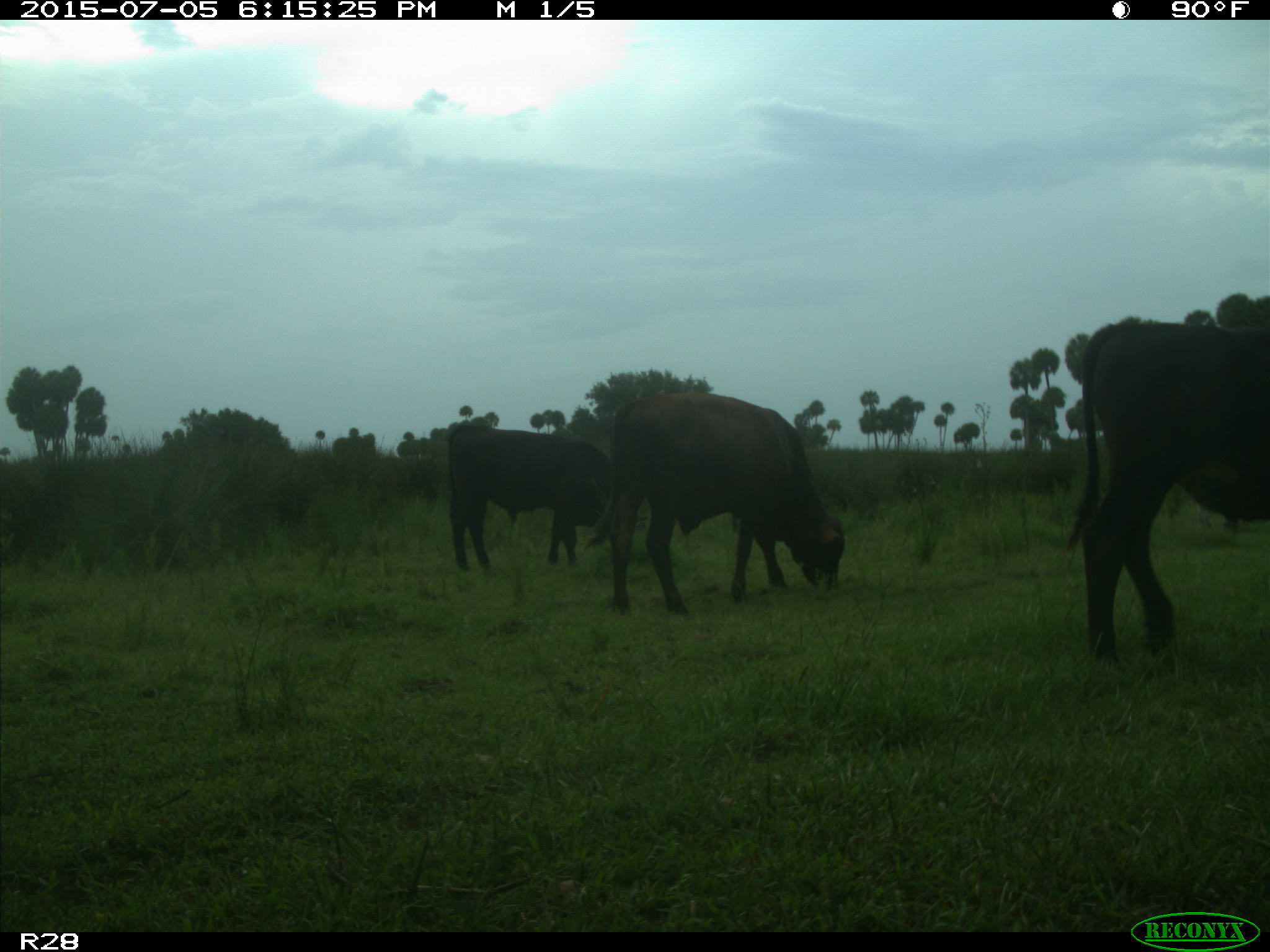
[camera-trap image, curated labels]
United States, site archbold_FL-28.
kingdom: Animalia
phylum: Chordata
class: Mammalia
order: Artiodactyla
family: Bovidae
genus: Bos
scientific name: Bos taurus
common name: domestic cow